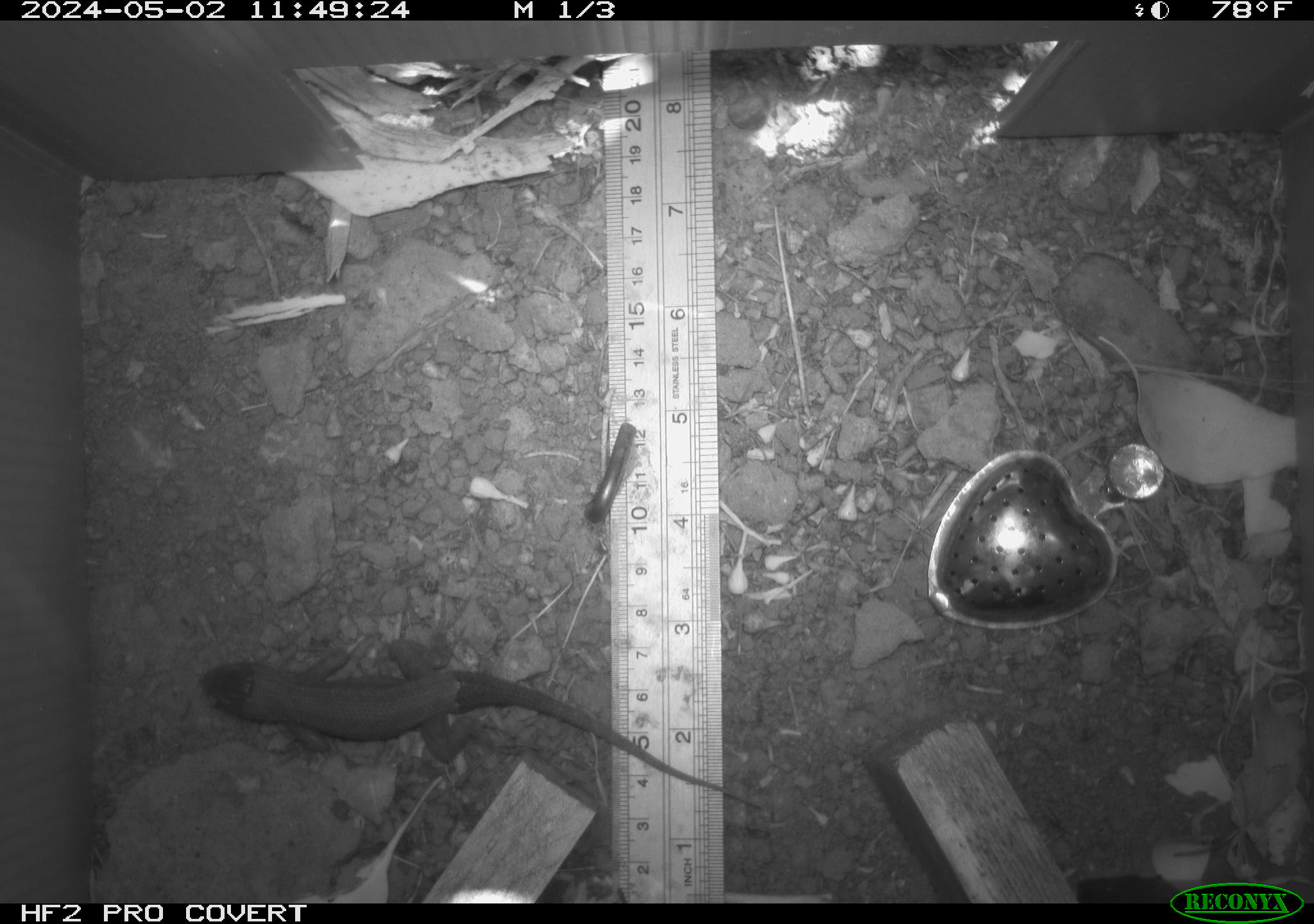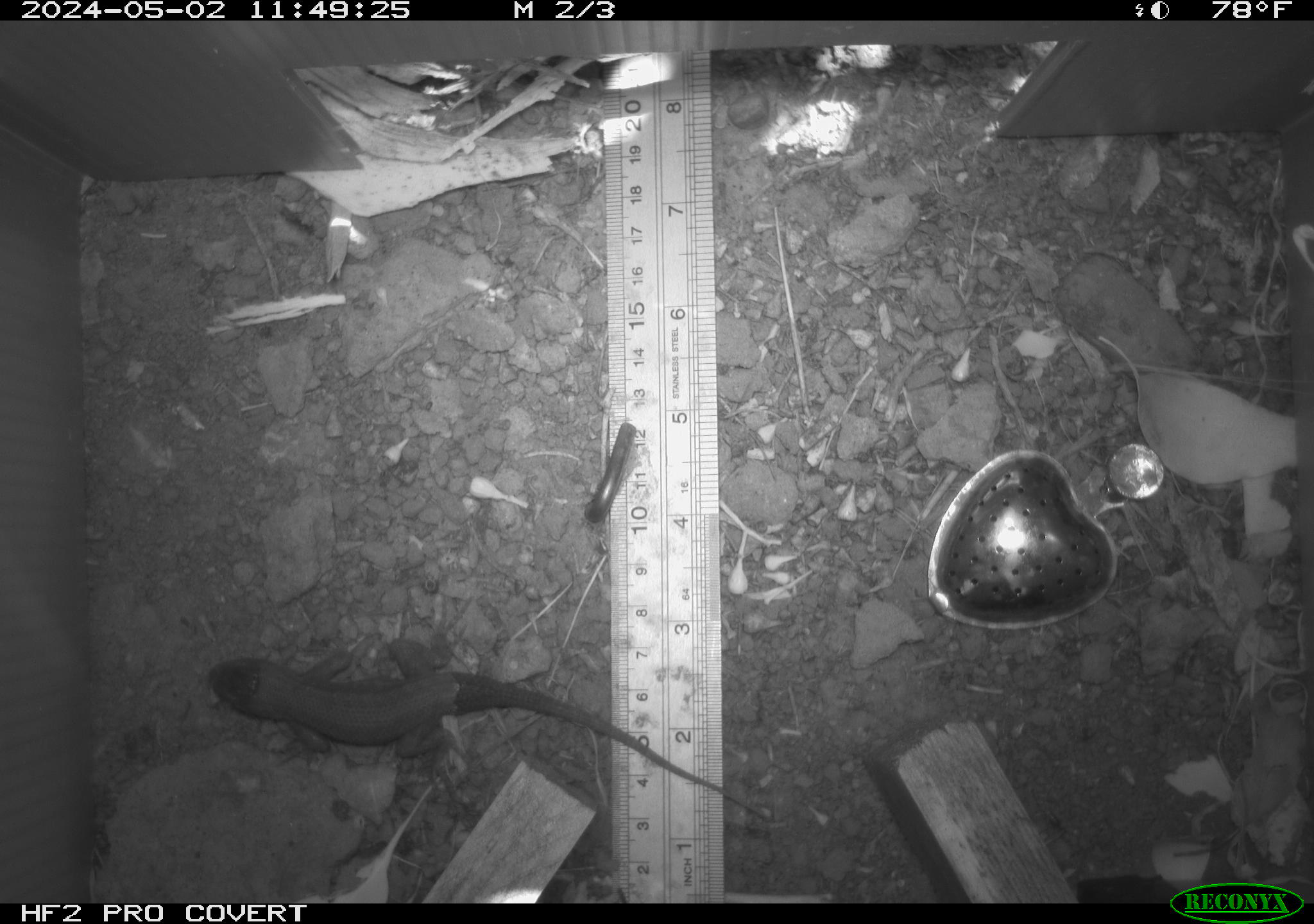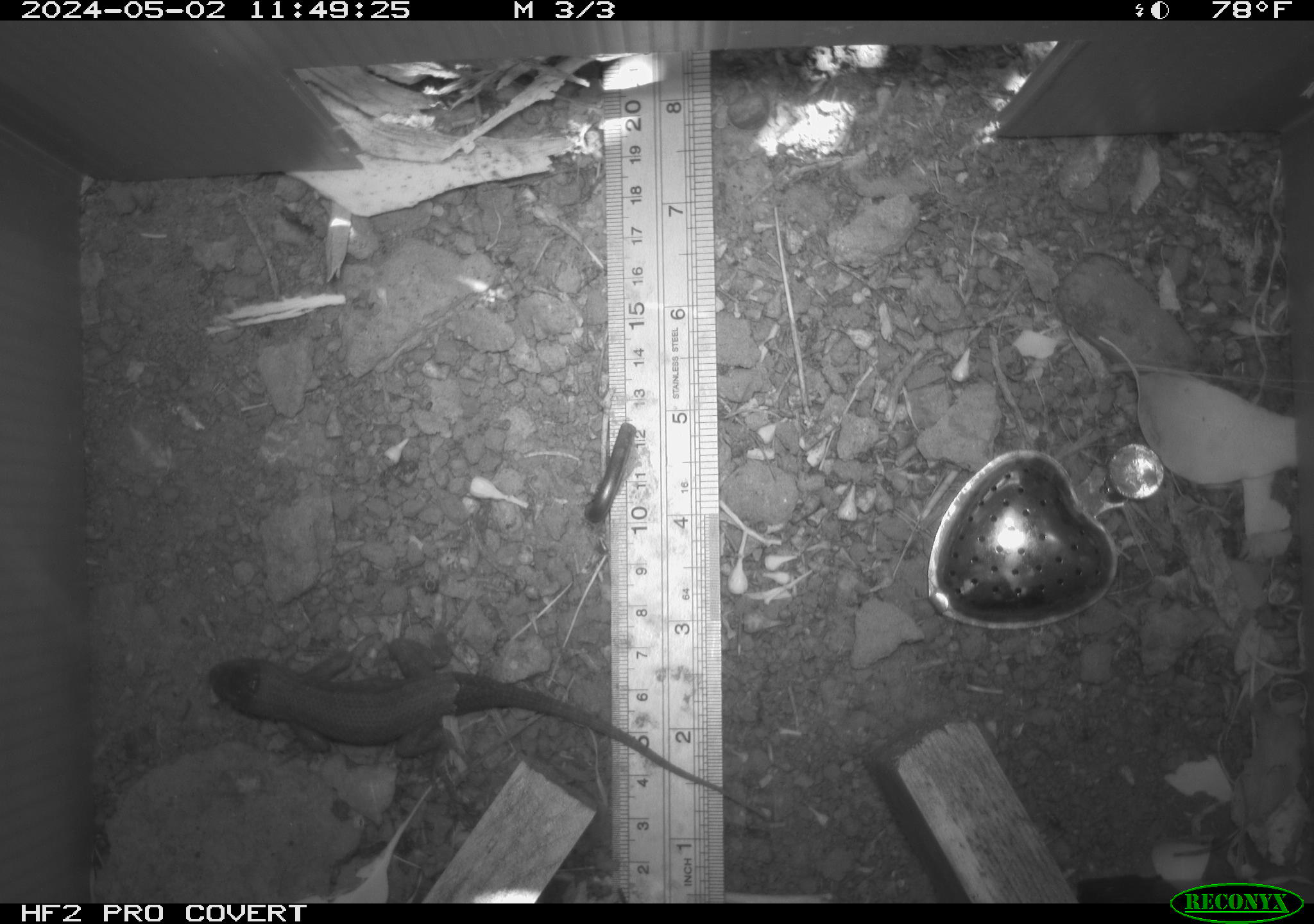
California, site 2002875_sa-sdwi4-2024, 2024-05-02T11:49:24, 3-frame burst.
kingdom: Animalia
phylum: Chordata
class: Reptilia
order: Squamata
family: Phrynosomatidae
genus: Sceloporus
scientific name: Sceloporus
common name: spiny lizards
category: sceloporus species